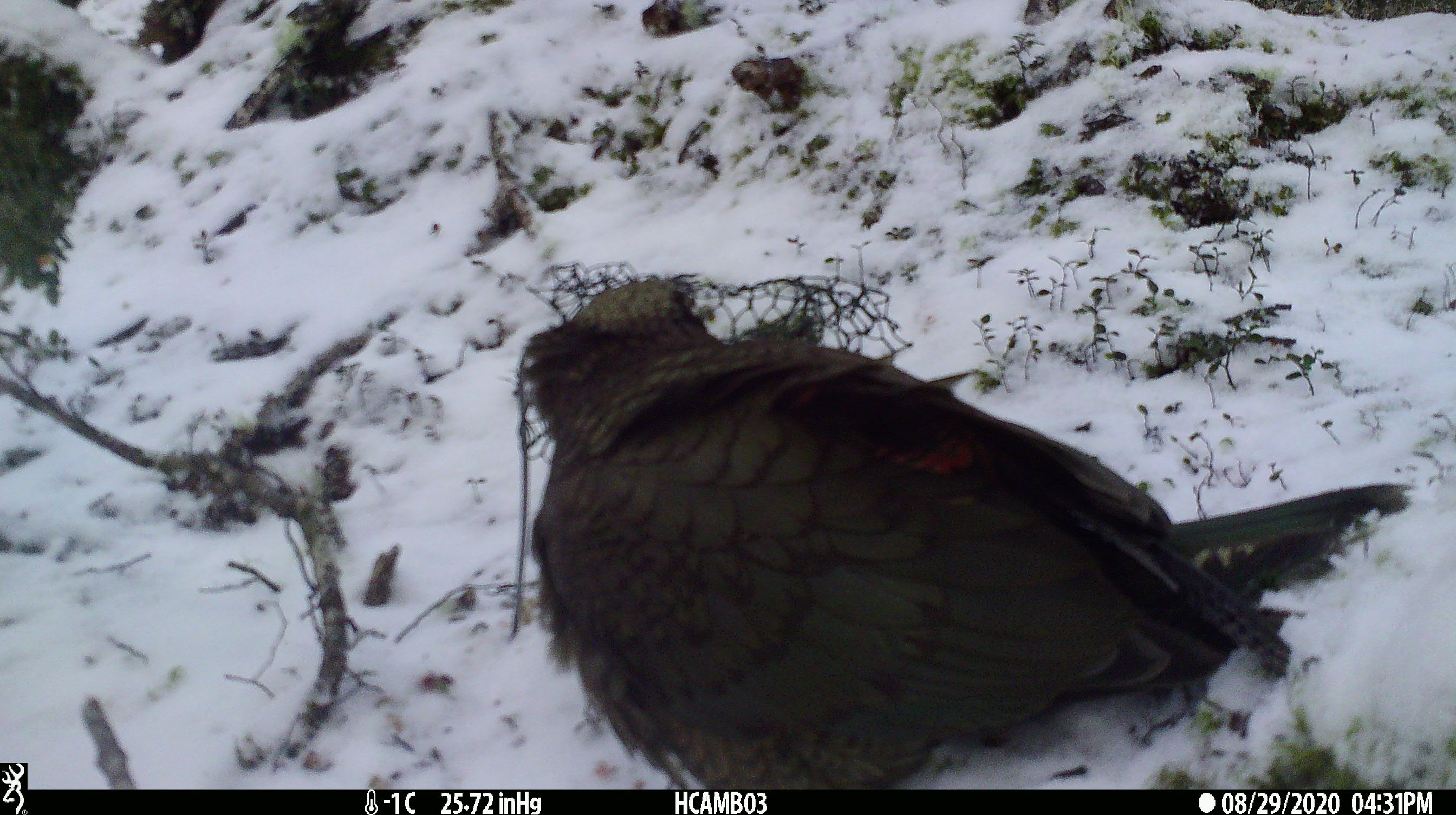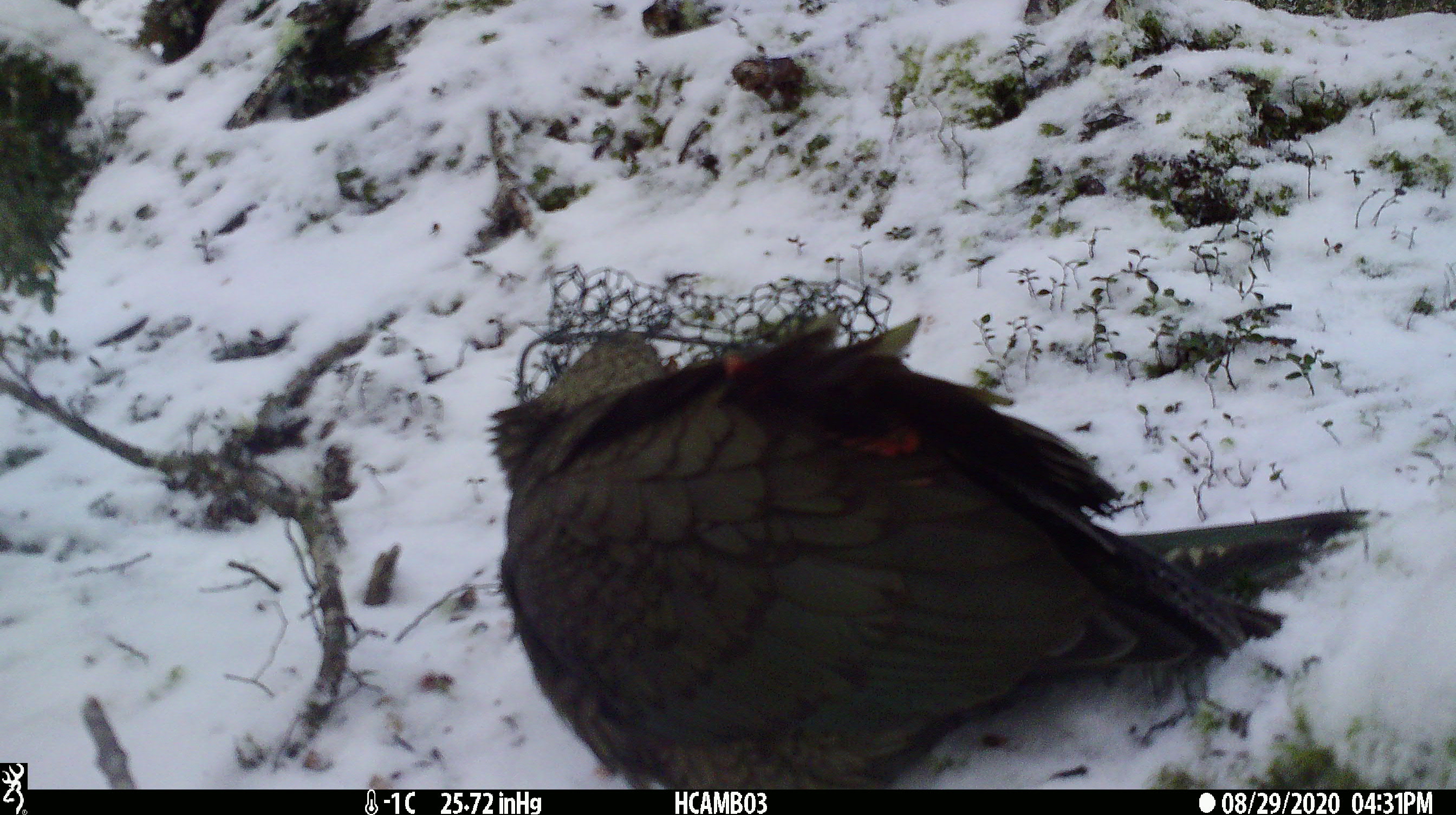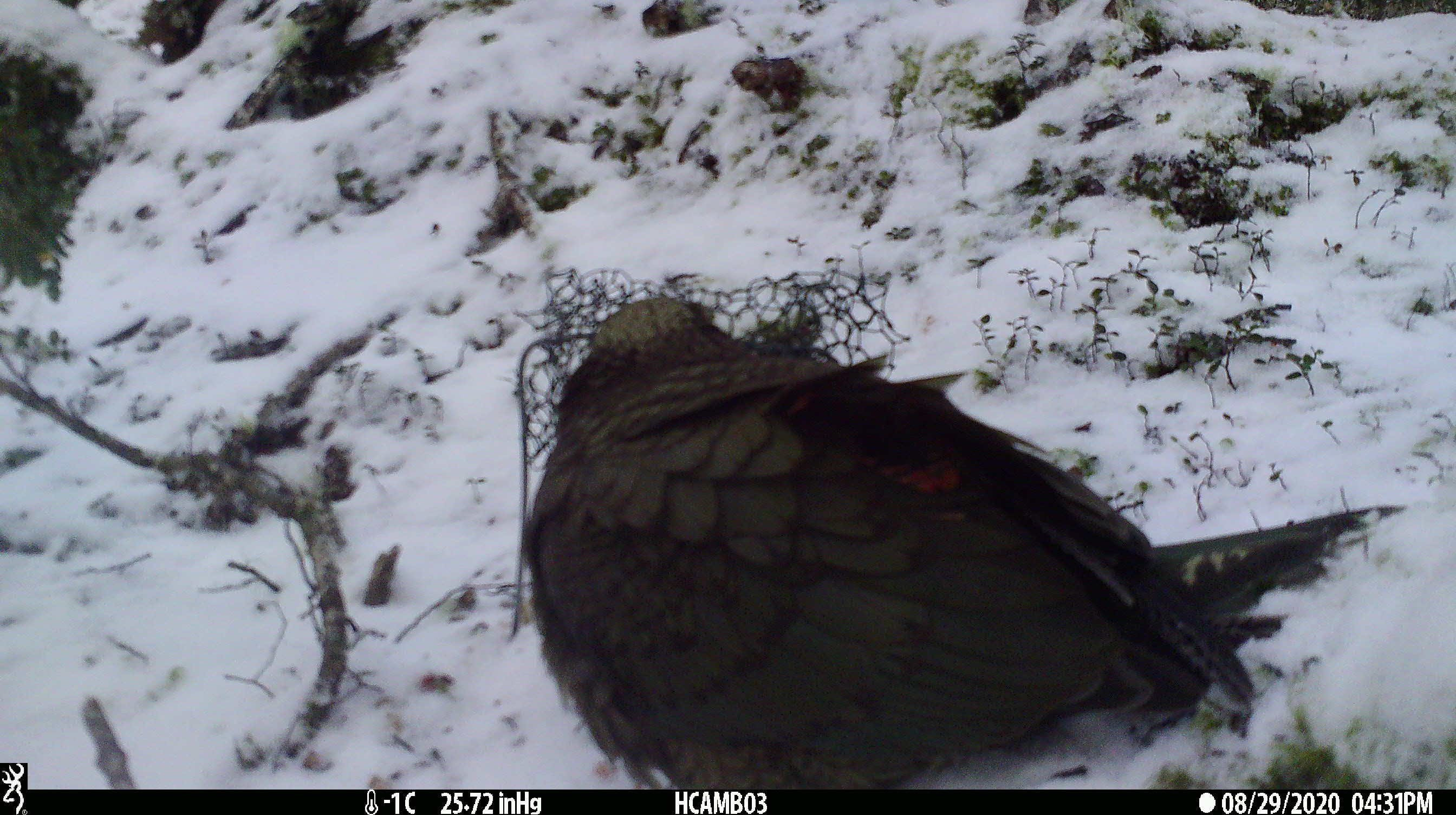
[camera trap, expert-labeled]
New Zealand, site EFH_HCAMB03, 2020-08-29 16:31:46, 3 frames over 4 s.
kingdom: Animalia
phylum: Chordata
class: Aves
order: Psittaciformes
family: Strigopidae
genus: Nestor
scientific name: Nestor notabilis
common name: kea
Kea (Nestor notabilis).